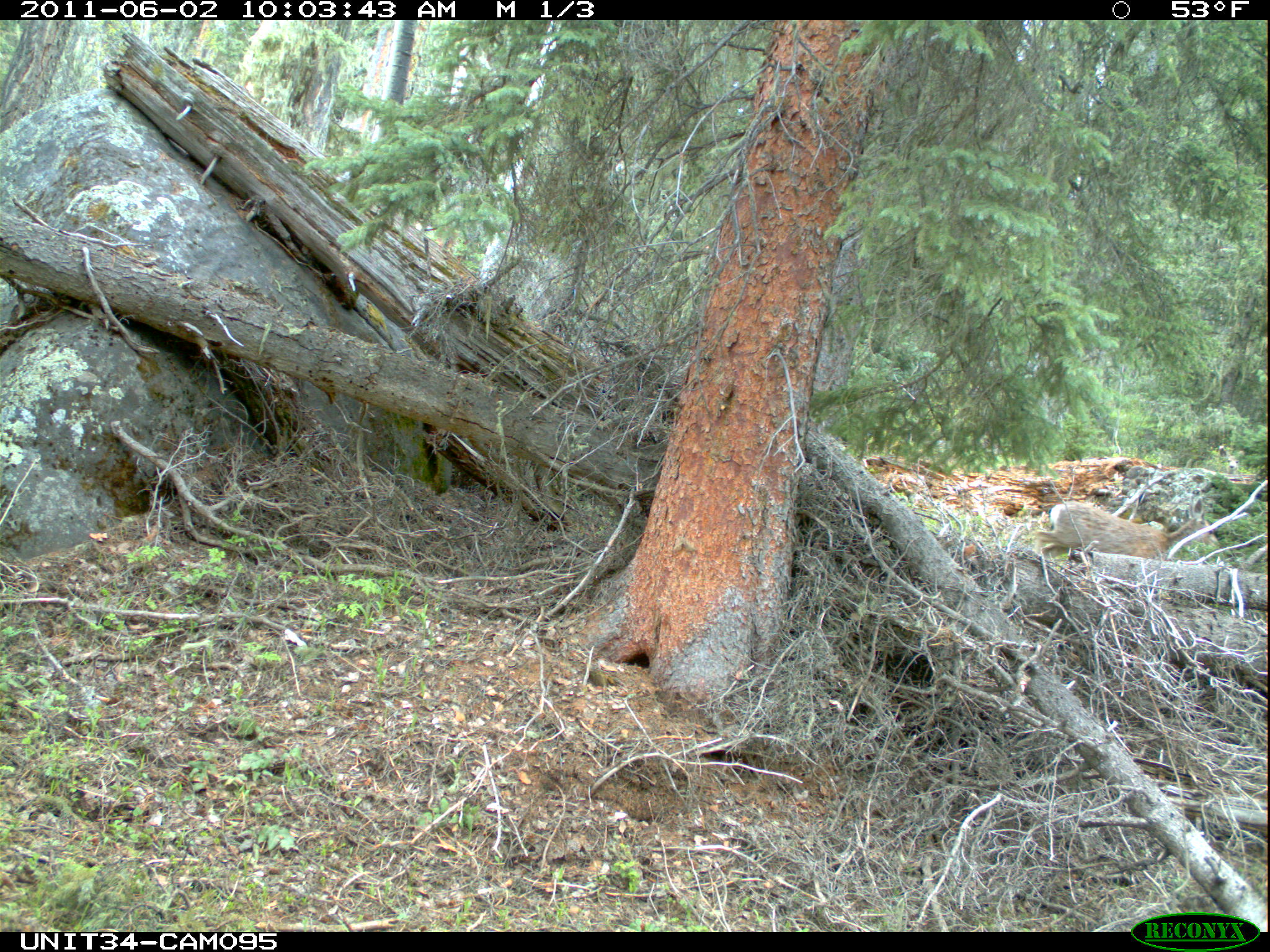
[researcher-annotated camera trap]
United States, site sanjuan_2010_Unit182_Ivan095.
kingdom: Animalia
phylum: Chordata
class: Mammalia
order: Artiodactyla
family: Cervidae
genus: Odocoileus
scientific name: Odocoileus hemionus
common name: mule deer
Odocoileus hemionus (mule deer).